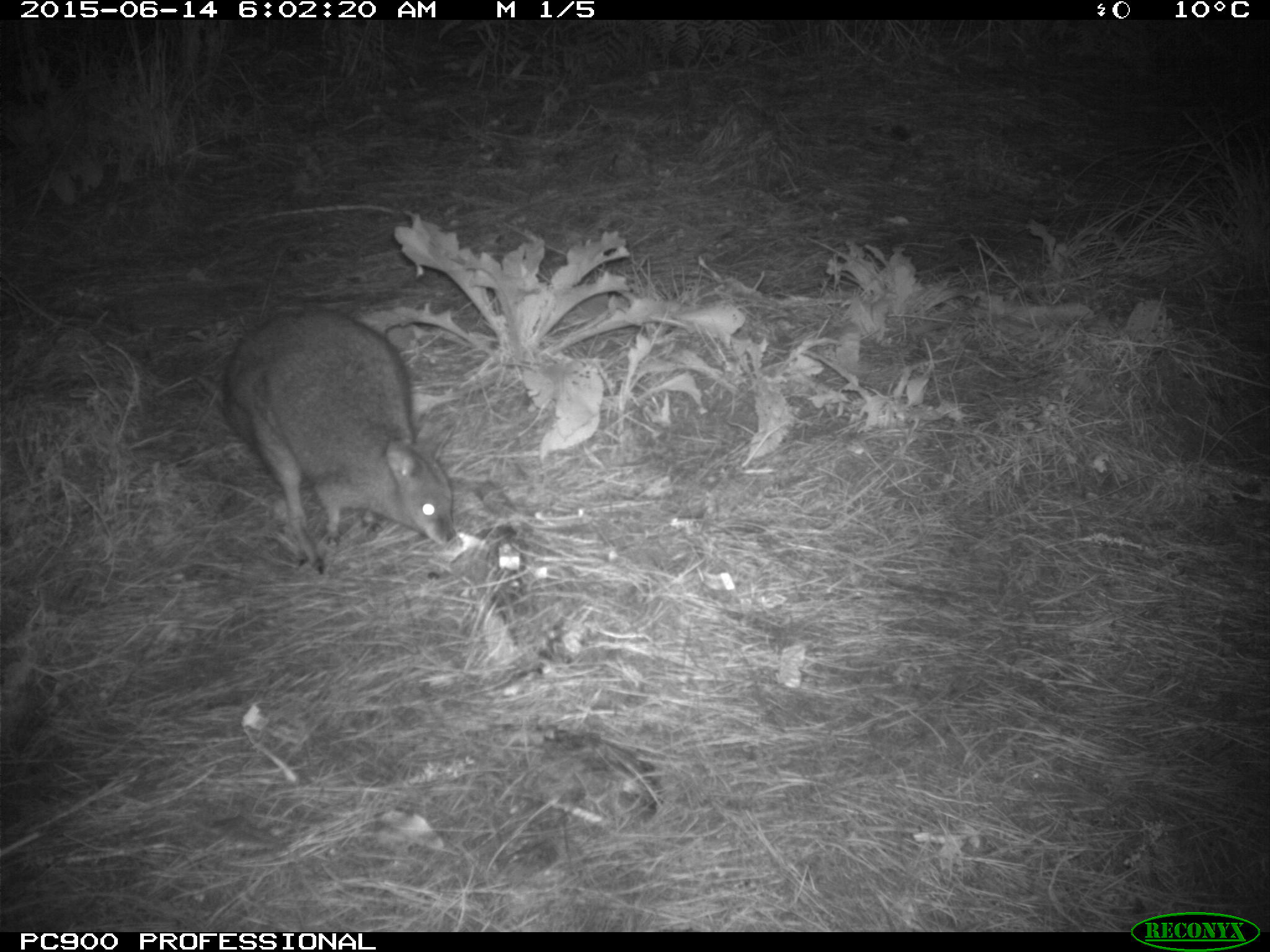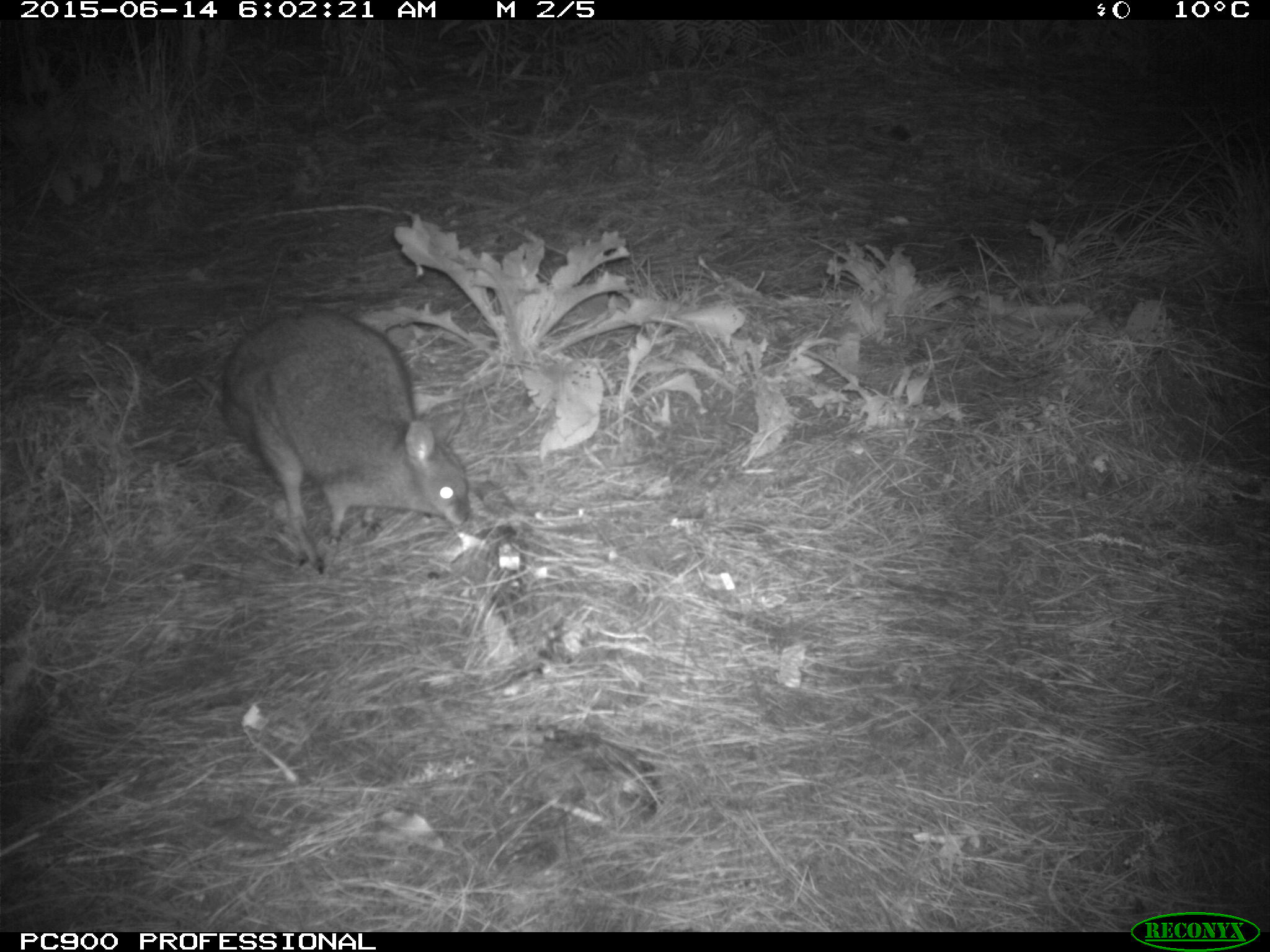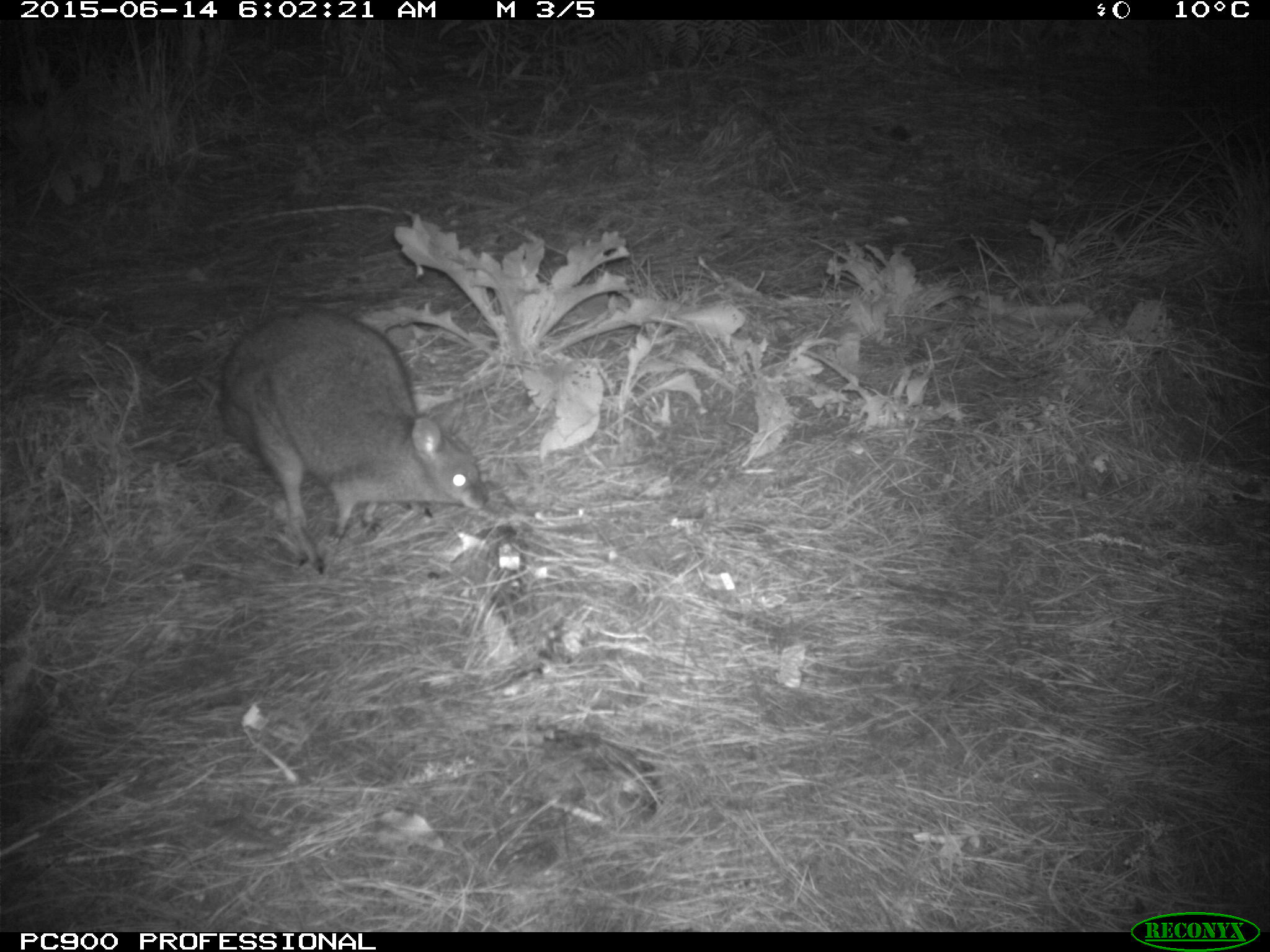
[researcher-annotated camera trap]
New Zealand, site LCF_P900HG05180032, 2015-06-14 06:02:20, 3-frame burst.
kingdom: Animalia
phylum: Chordata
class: Mammalia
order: Diprotodontia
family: Macropodidae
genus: Notamacropus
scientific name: Notamacropus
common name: wallaby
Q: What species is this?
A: Wallaby (Notamacropus).